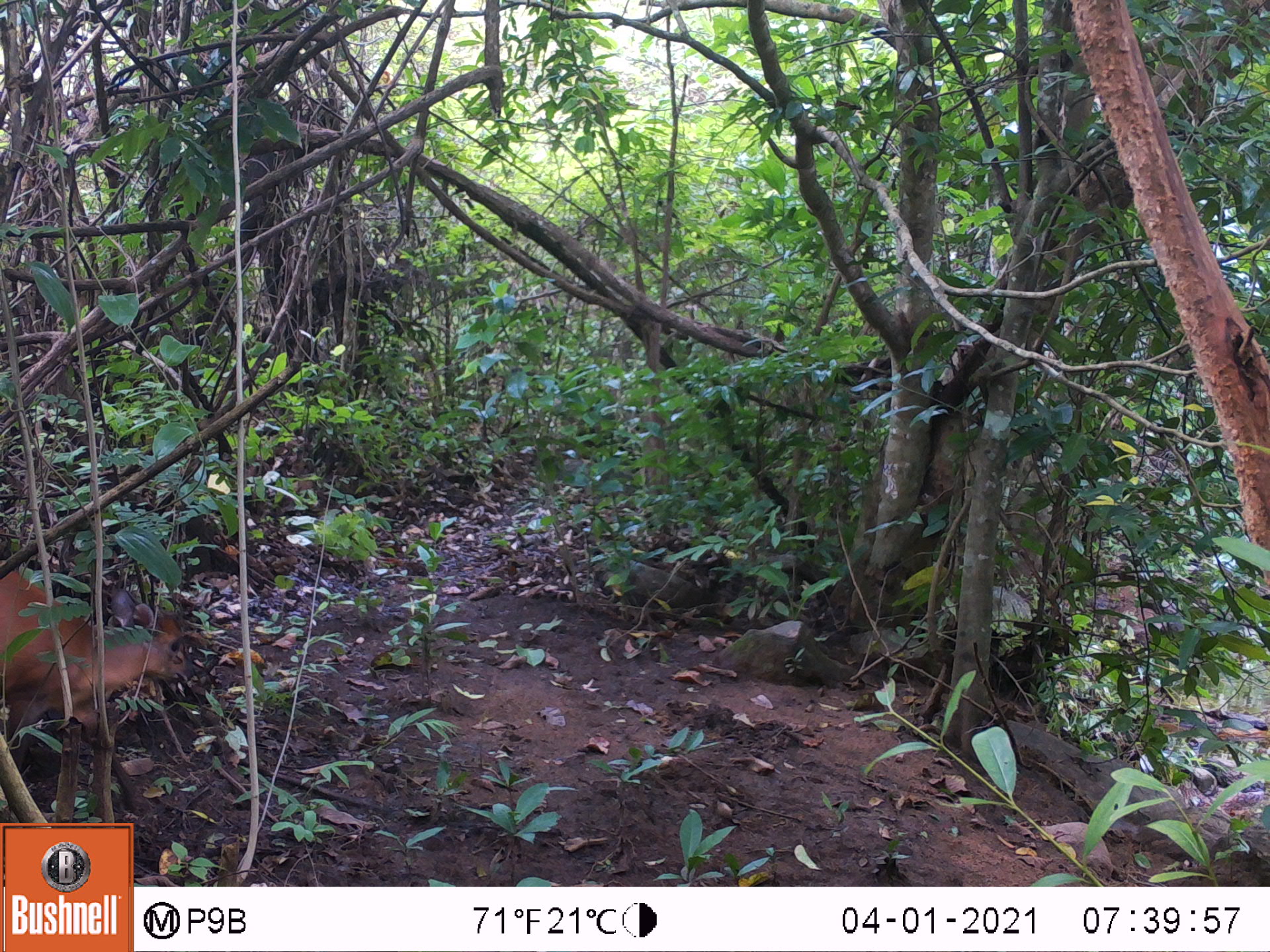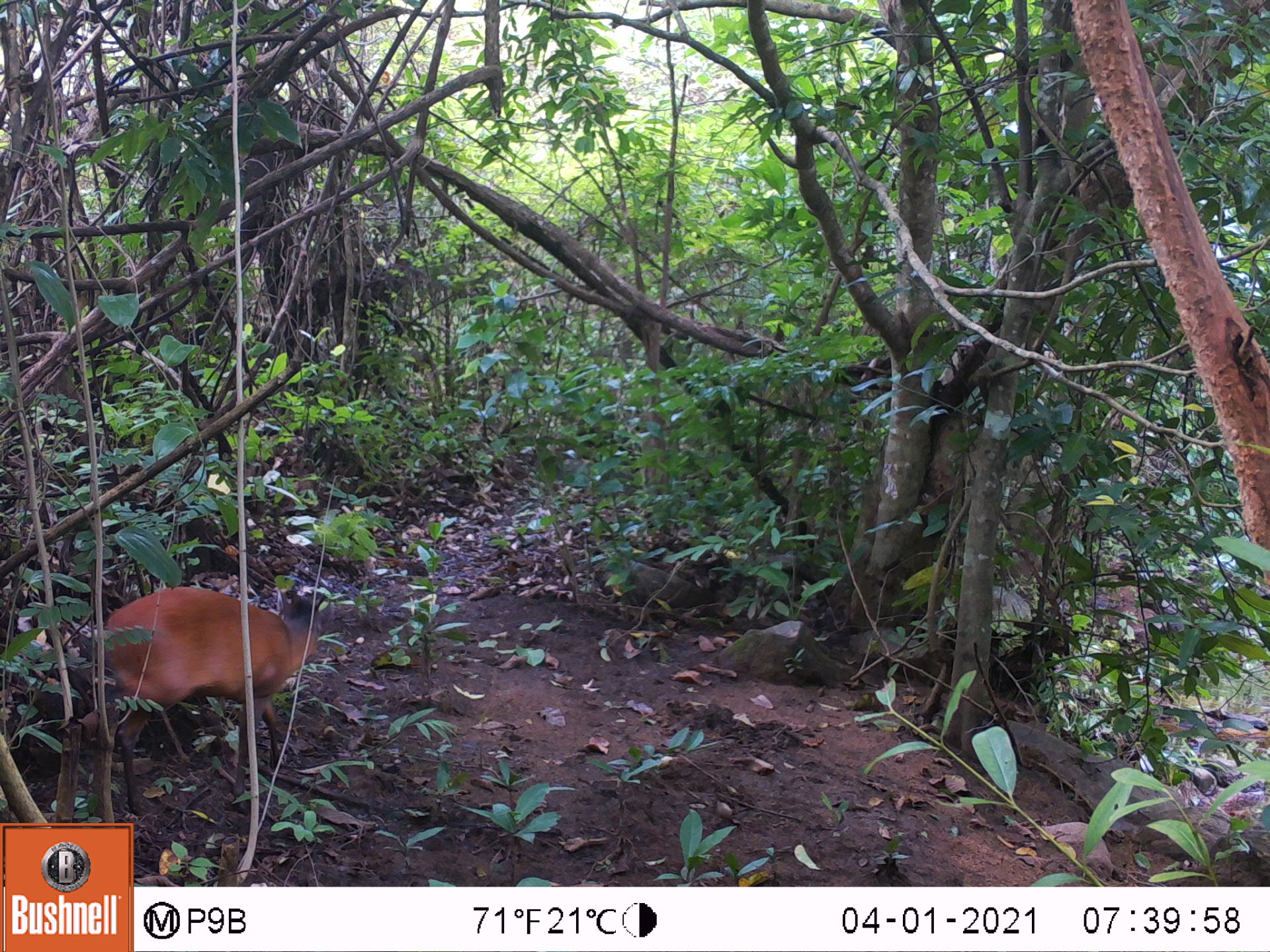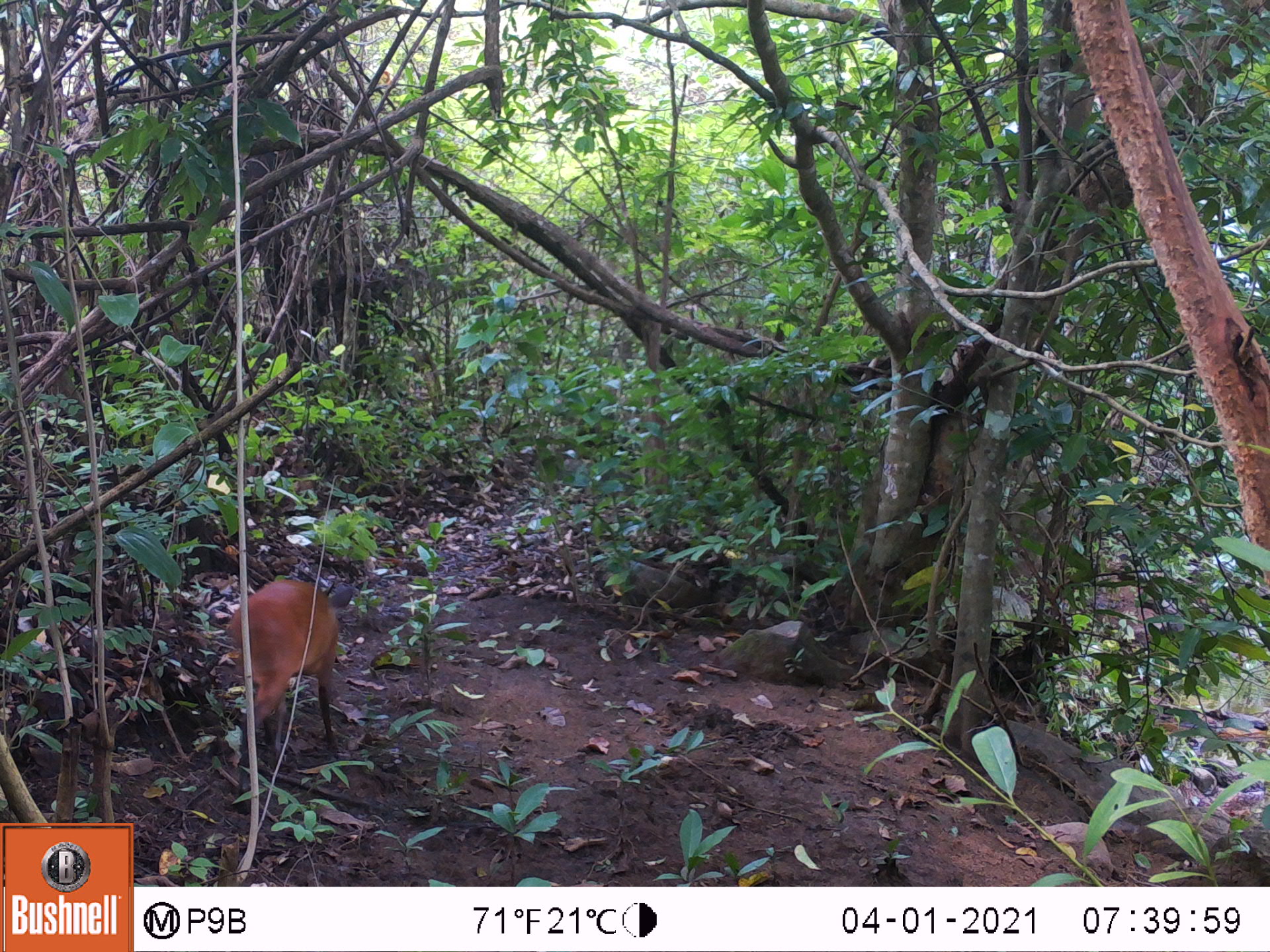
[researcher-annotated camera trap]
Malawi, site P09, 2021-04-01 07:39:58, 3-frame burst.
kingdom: Animalia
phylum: Chordata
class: Mammalia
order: Artiodactyla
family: Bovidae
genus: Cephalophorus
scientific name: Cephalophorus natalensis natalensis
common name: red duiker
Red duiker (Cephalophorus natalensis natalensis), count 1.